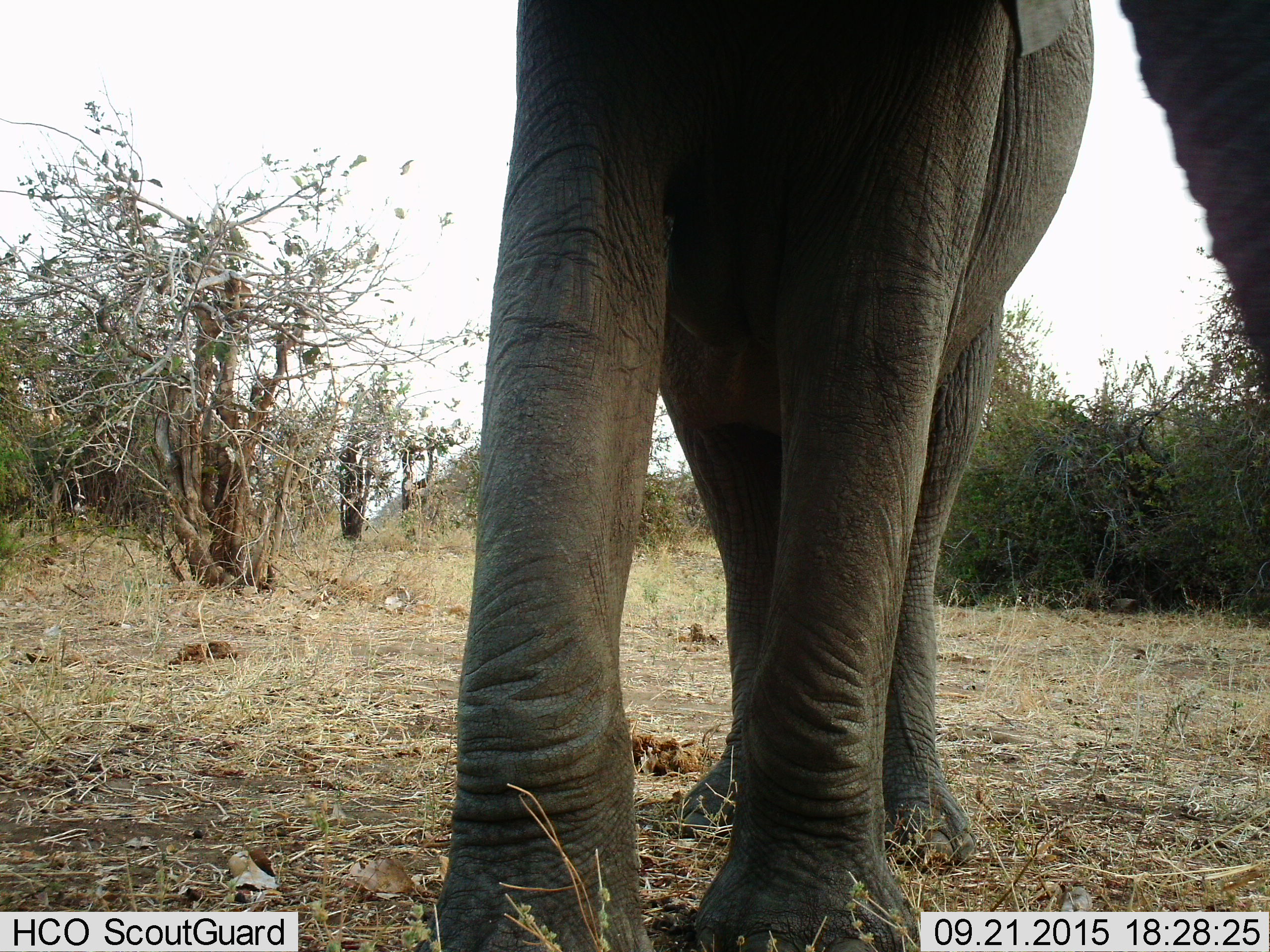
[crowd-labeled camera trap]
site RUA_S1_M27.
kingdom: Animalia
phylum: Chordata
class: Mammalia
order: Proboscidea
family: Elephantidae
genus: Loxodonta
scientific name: Loxodonta africana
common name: african bush elephant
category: elephant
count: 1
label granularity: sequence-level